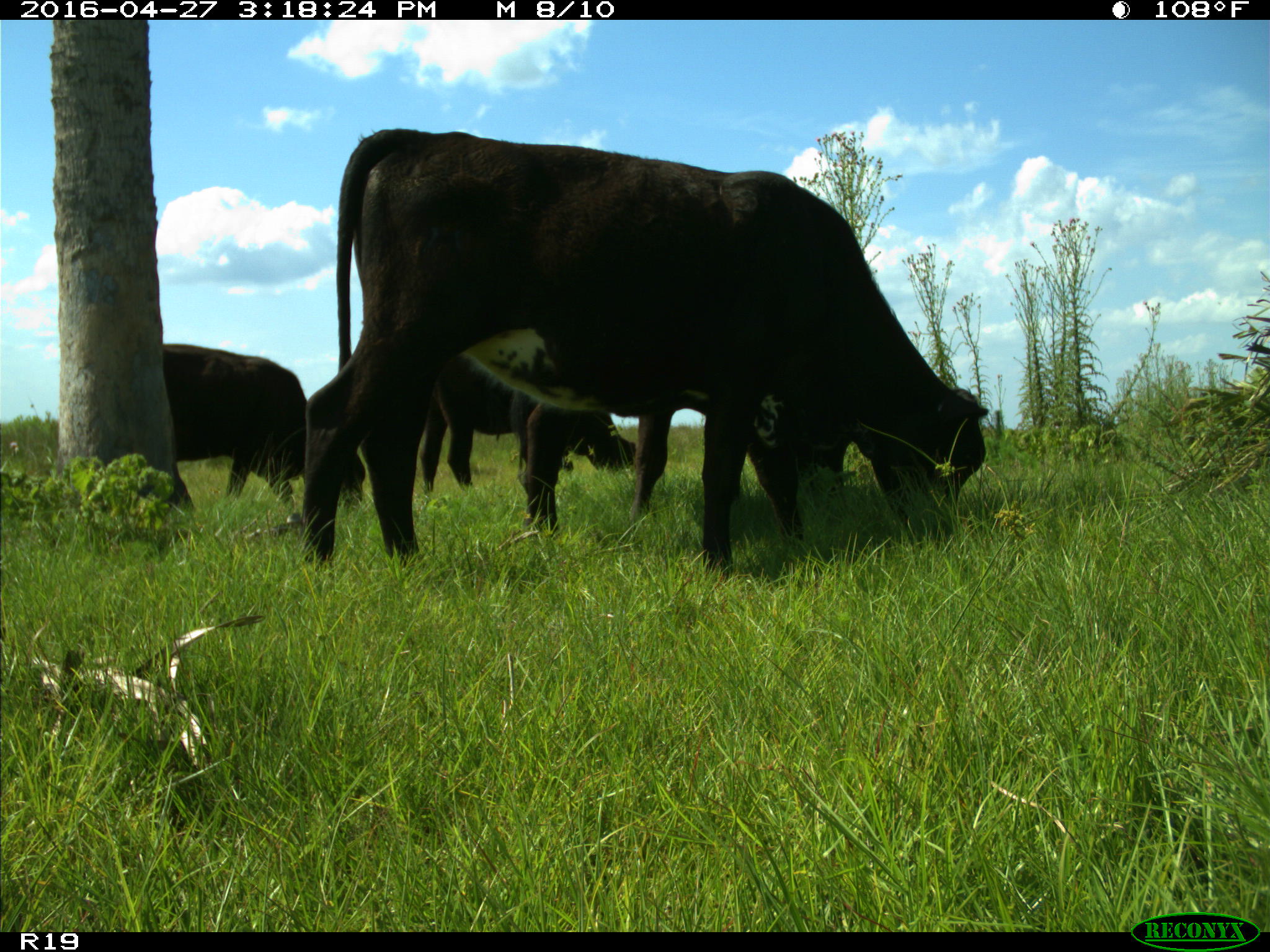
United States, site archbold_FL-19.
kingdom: Animalia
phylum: Chordata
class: Mammalia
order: Artiodactyla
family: Bovidae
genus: Bos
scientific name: Bos taurus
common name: domestic cow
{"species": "Bos taurus (domestic cow)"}